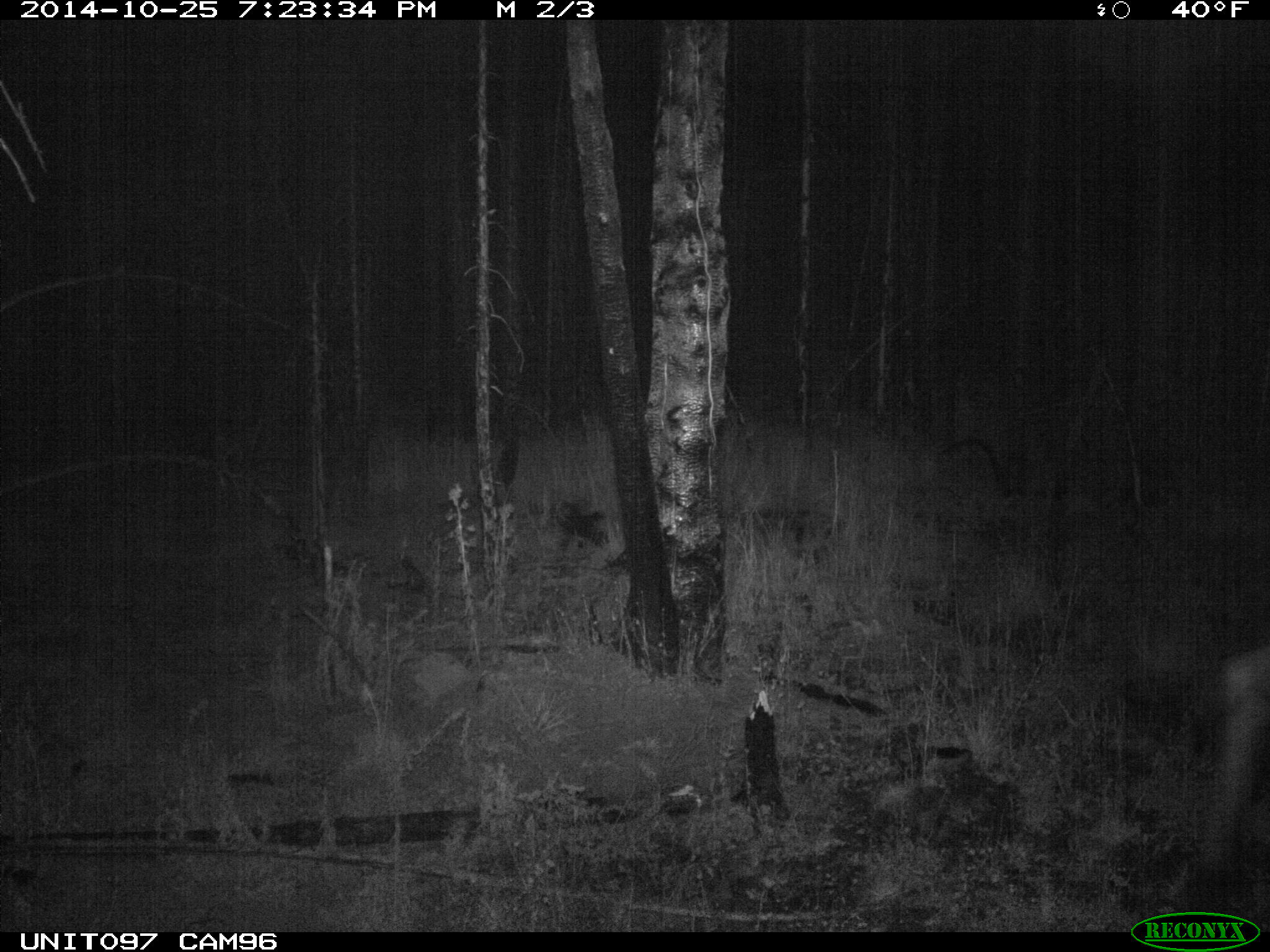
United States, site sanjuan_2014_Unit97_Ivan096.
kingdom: Animalia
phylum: Chordata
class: Mammalia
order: Artiodactyla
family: Cervidae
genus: Alces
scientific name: Alces alces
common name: moose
Alces alces (moose).